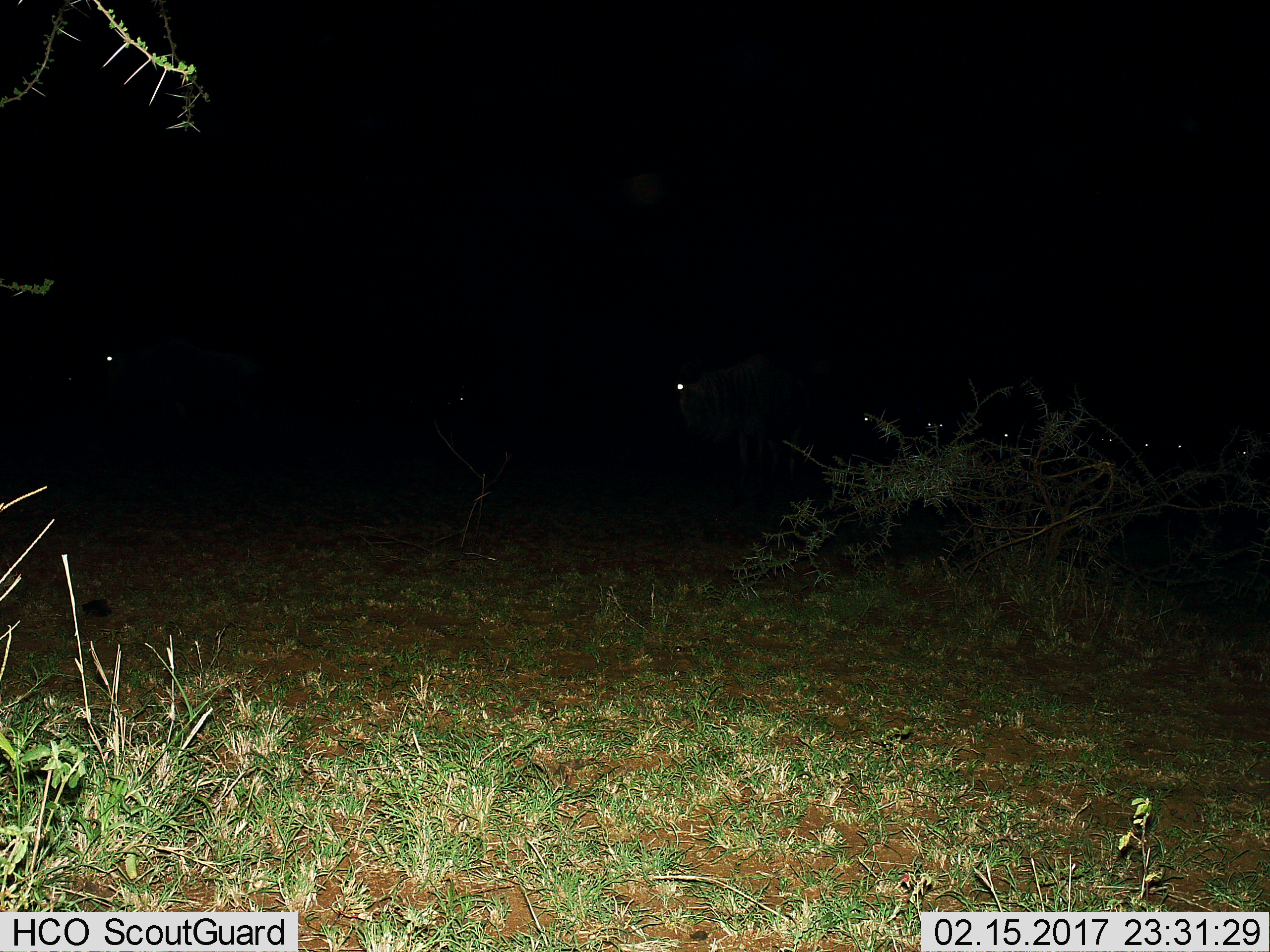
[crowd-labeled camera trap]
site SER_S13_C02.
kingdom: Animalia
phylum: Chordata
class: Mammalia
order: Artiodactyla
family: Bovidae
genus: Connochaetes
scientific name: Connochaetes taurinus taurinus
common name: blue wildebeest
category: wildebeestblue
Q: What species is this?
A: Wildebeestblue (blue wildebeest) (Connochaetes taurinus taurinus).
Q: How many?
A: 1.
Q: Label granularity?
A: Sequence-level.